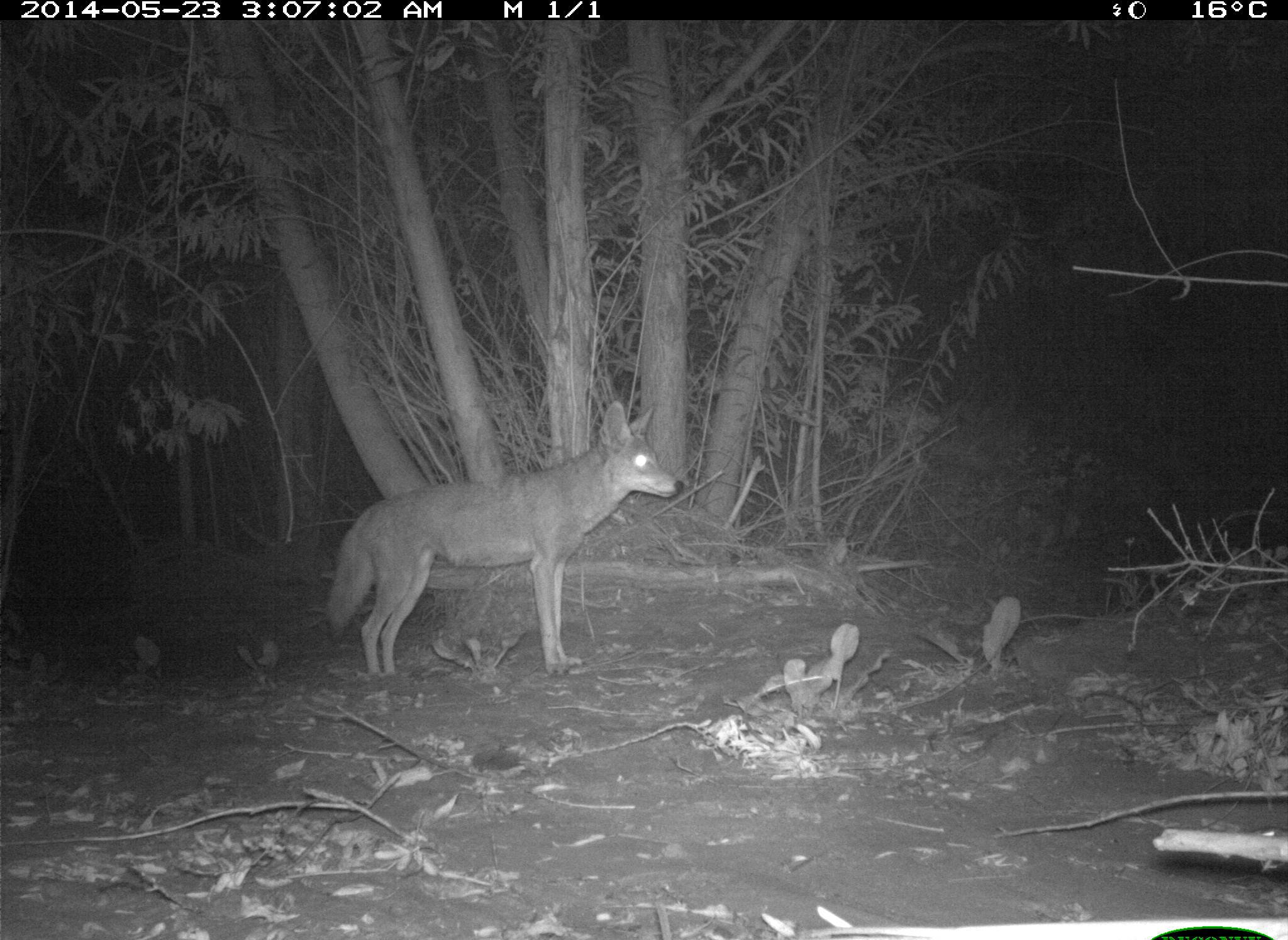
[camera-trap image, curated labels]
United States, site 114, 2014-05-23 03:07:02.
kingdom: Animalia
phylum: Chordata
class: Mammalia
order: Carnivora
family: Canidae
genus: Canis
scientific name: Canis latrans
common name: coyote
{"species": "coyote (Canis latrans)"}